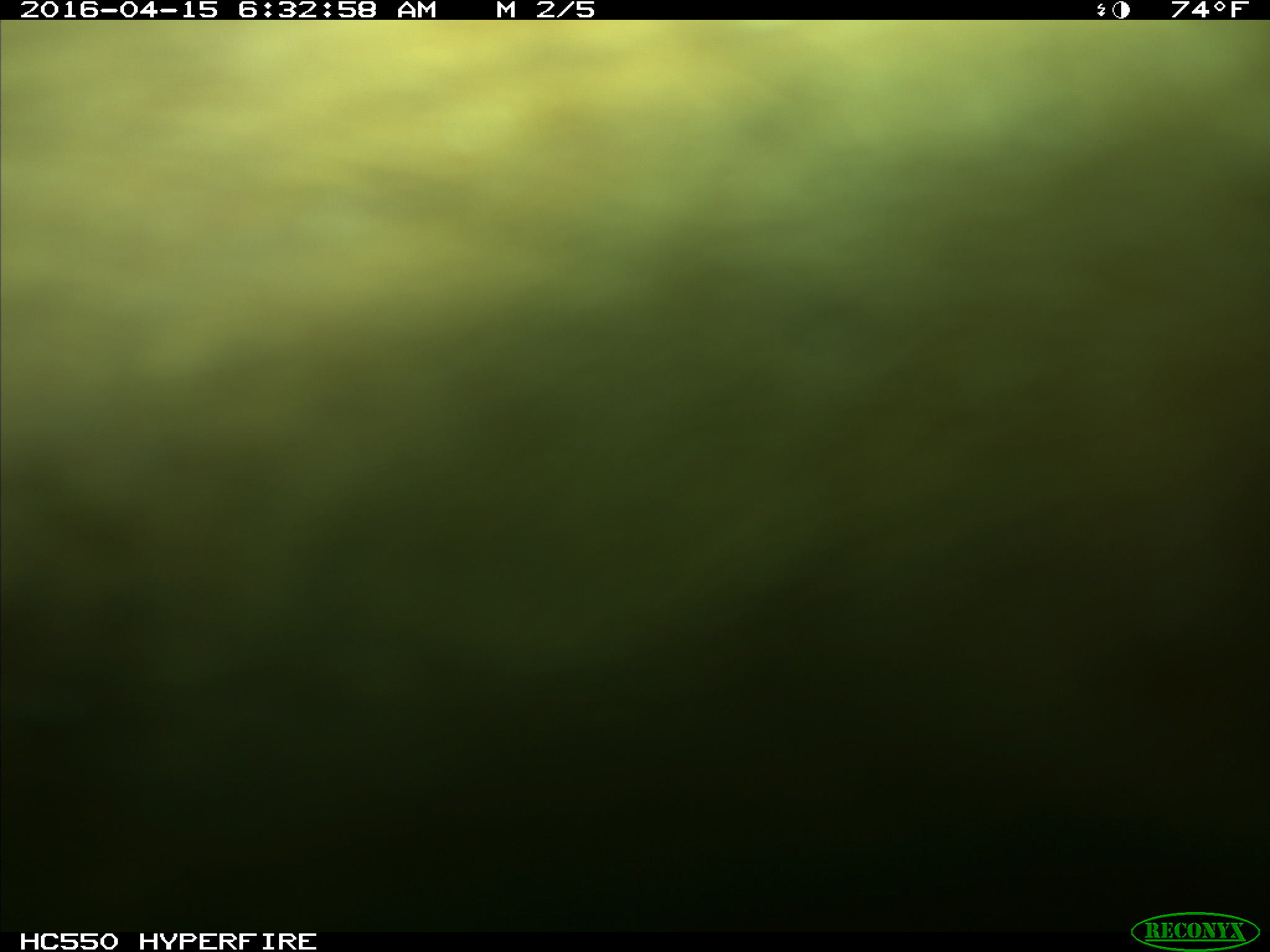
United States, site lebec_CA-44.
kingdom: Animalia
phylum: Chordata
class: Mammalia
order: Artiodactyla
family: Bovidae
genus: Bos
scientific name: Bos taurus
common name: domestic cow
Bos taurus (domestic cow).